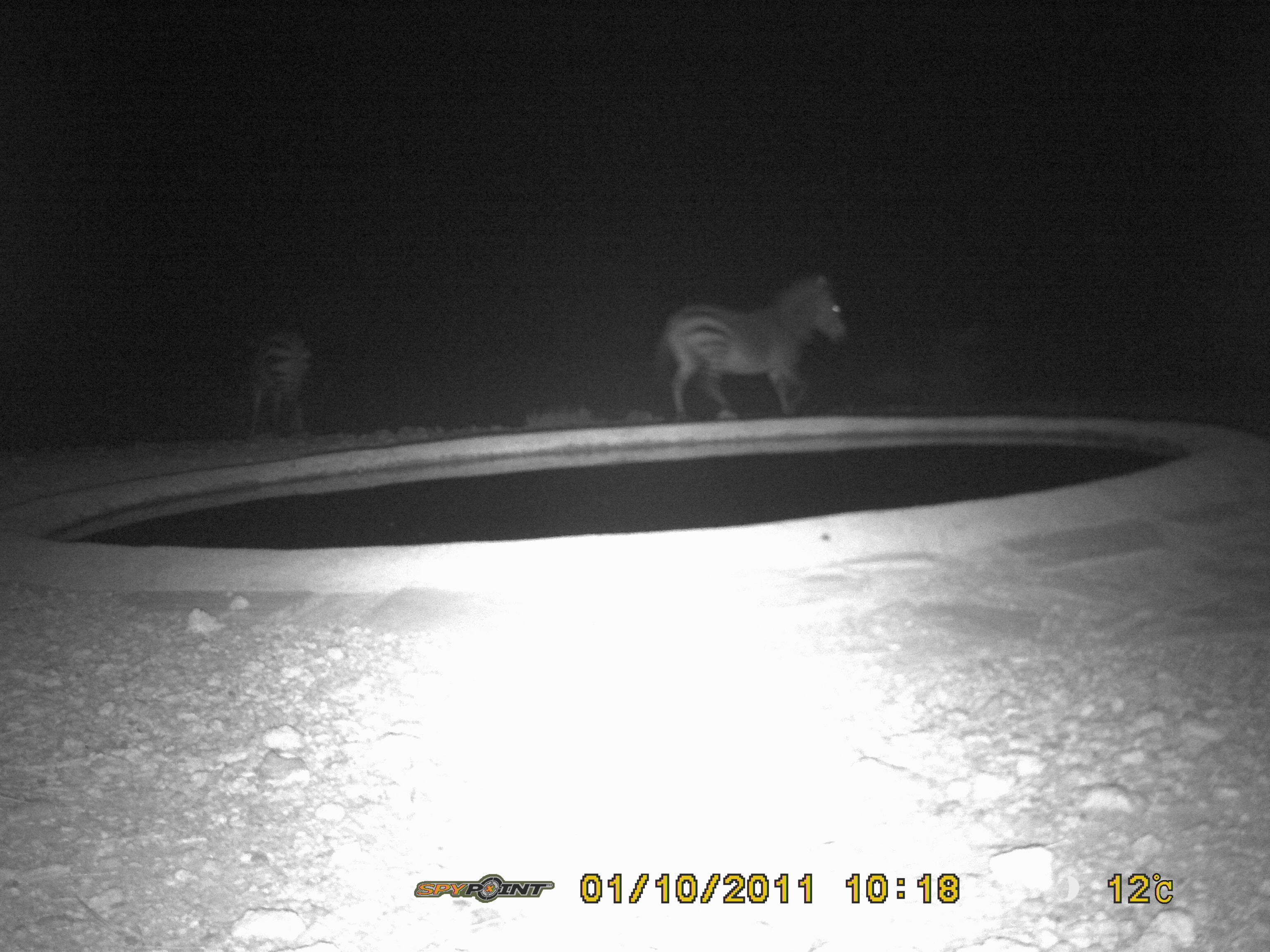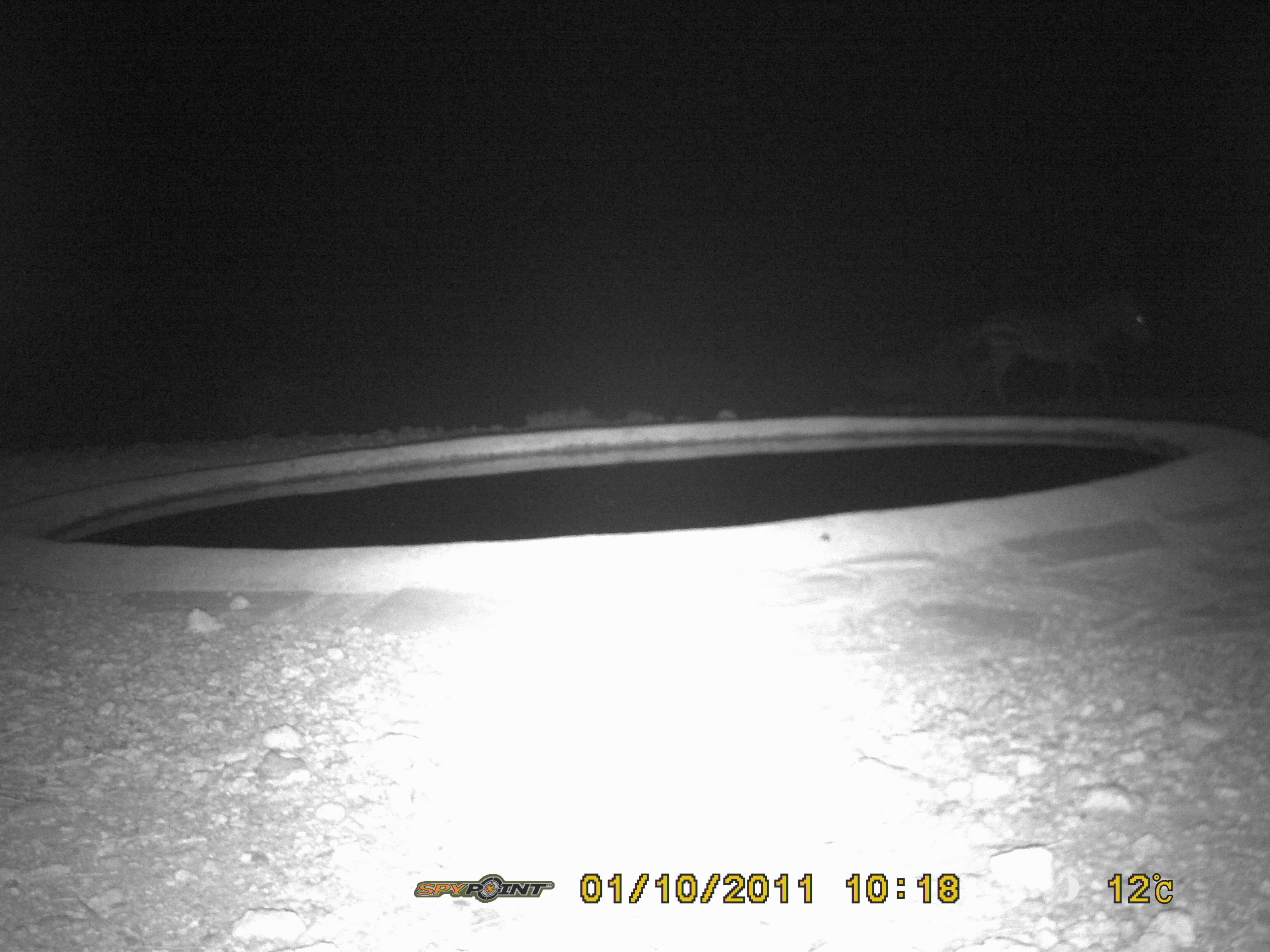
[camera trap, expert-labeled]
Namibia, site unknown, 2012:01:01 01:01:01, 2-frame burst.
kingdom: Animalia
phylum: Chordata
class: Mammalia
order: Perissodactyla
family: Equidae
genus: Equus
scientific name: Equus zebra hartmannae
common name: hartmann's mountain zebra